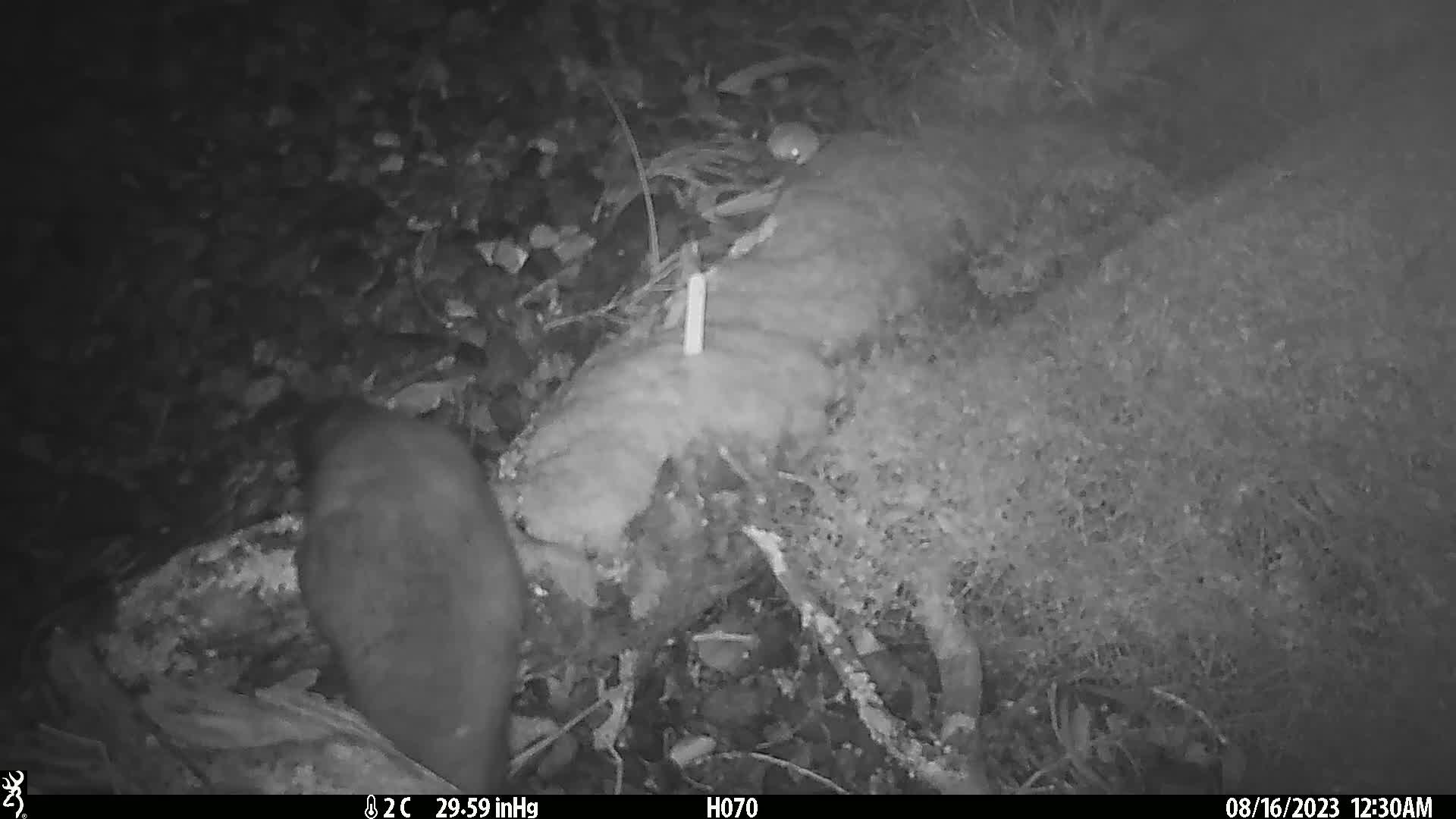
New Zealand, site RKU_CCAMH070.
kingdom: Animalia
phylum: Chordata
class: Mammalia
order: Diprotodontia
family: Phalangeridae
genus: Trichosurus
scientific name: Trichosurus vulpecula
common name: common brushtail possum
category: possum